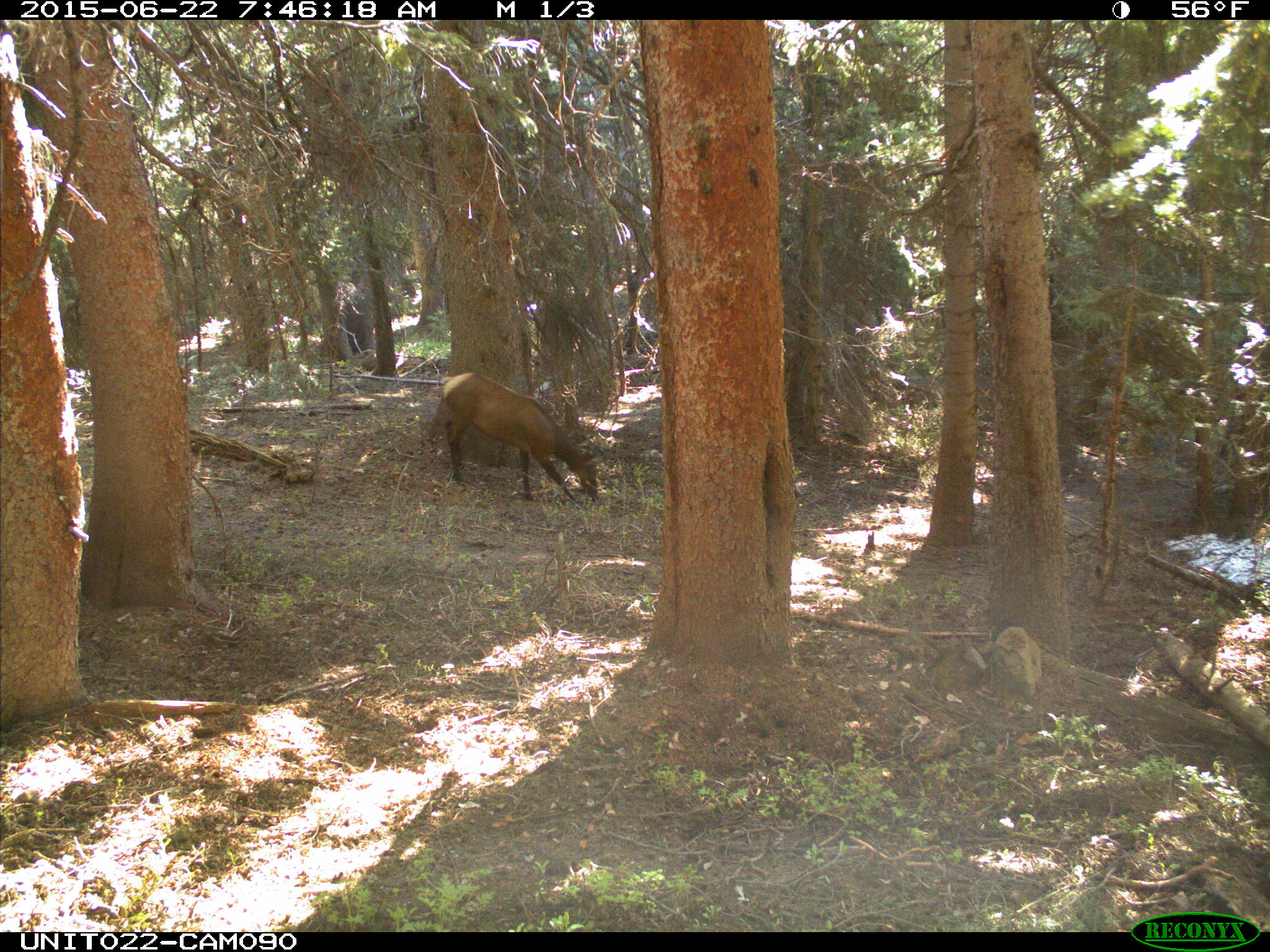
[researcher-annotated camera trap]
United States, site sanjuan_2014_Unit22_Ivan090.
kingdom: Animalia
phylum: Chordata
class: Mammalia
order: Artiodactyla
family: Cervidae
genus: Cervus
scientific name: Cervus elaphus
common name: red deer